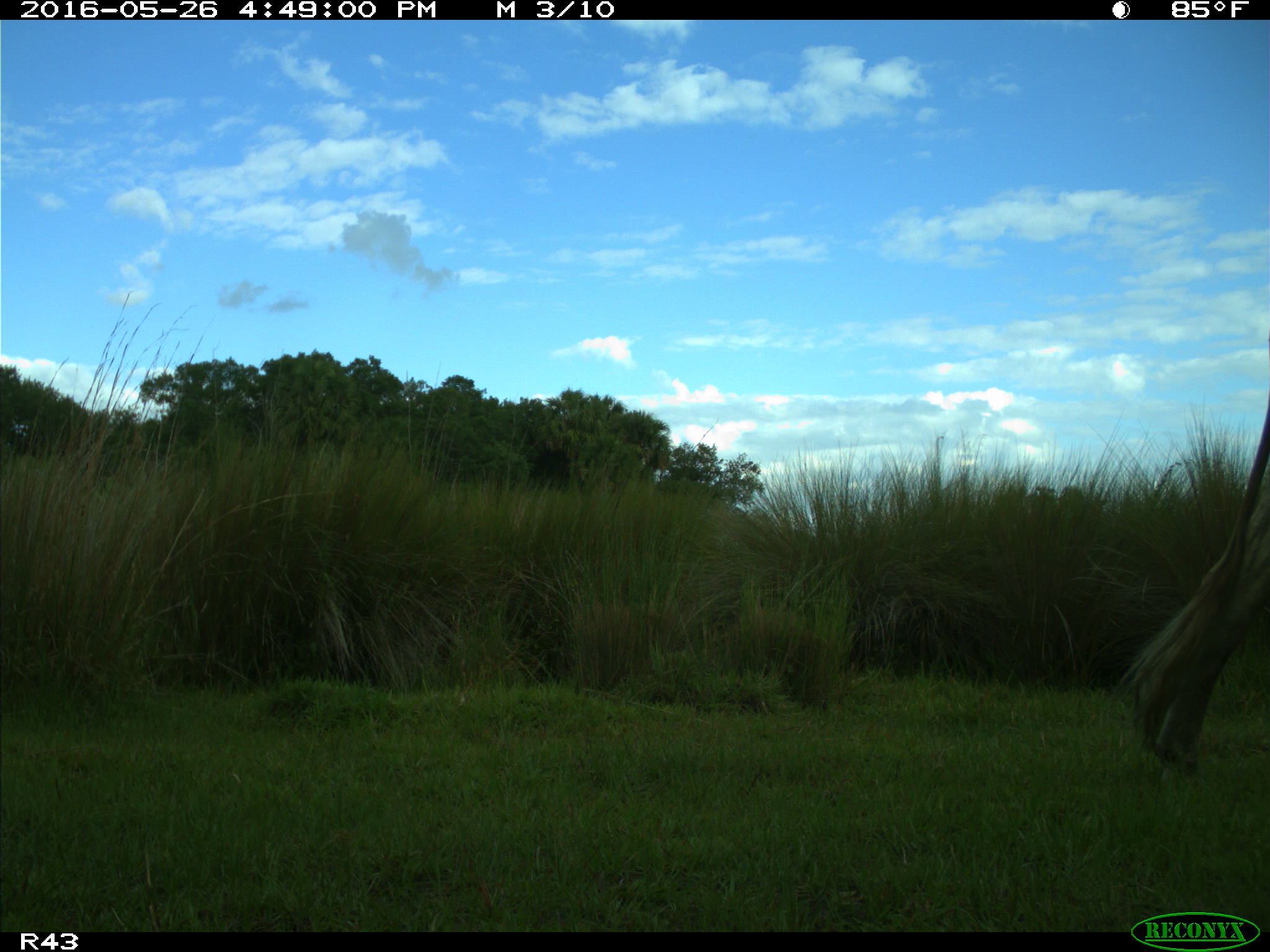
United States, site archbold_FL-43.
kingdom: Animalia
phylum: Chordata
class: Mammalia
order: Artiodactyla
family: Bovidae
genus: Bos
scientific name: Bos taurus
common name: domestic cow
Bos taurus (domestic cow).